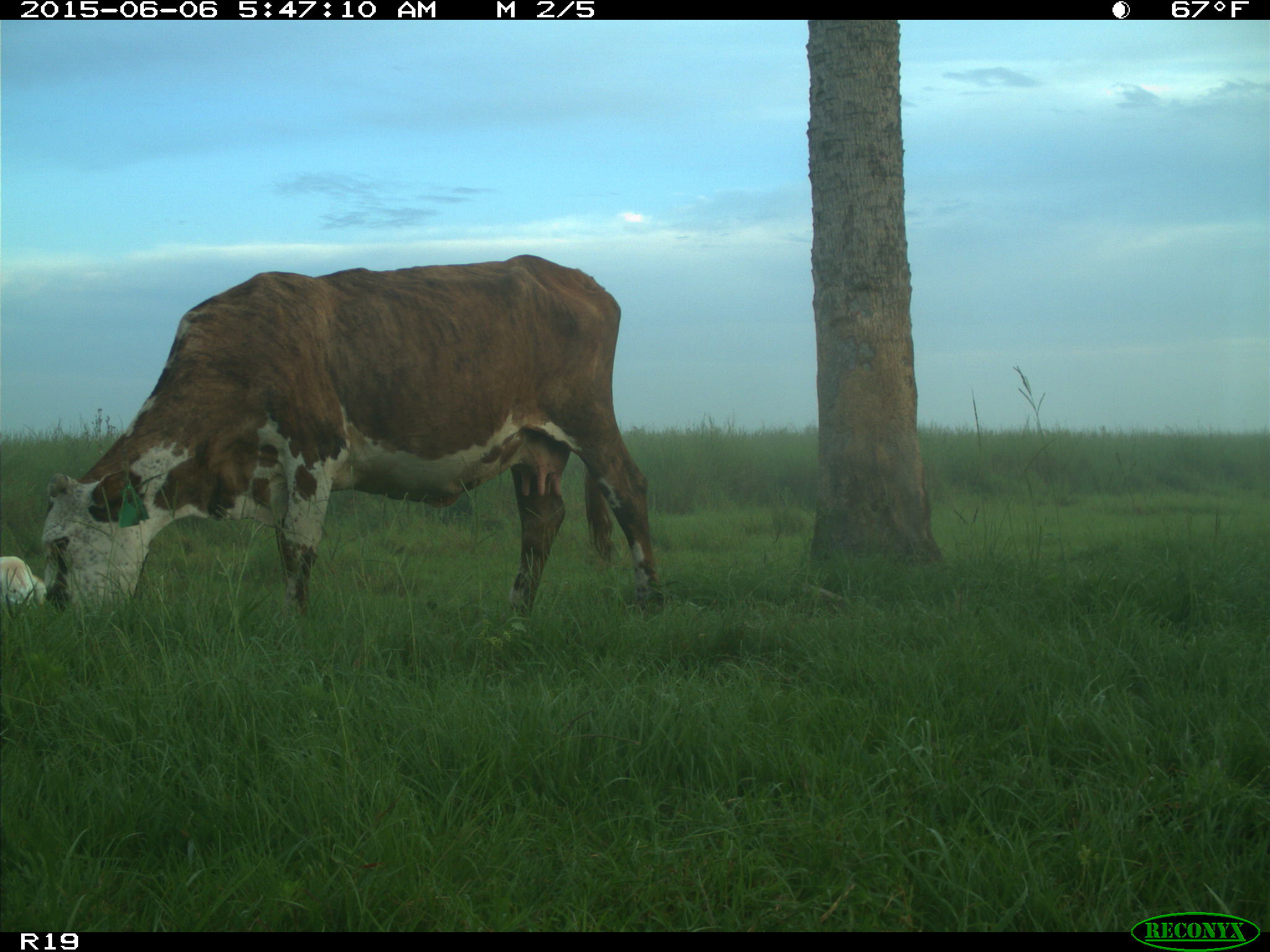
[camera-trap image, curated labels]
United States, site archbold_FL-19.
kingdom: Animalia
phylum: Chordata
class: Mammalia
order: Artiodactyla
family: Bovidae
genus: Bos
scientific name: Bos taurus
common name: domestic cow